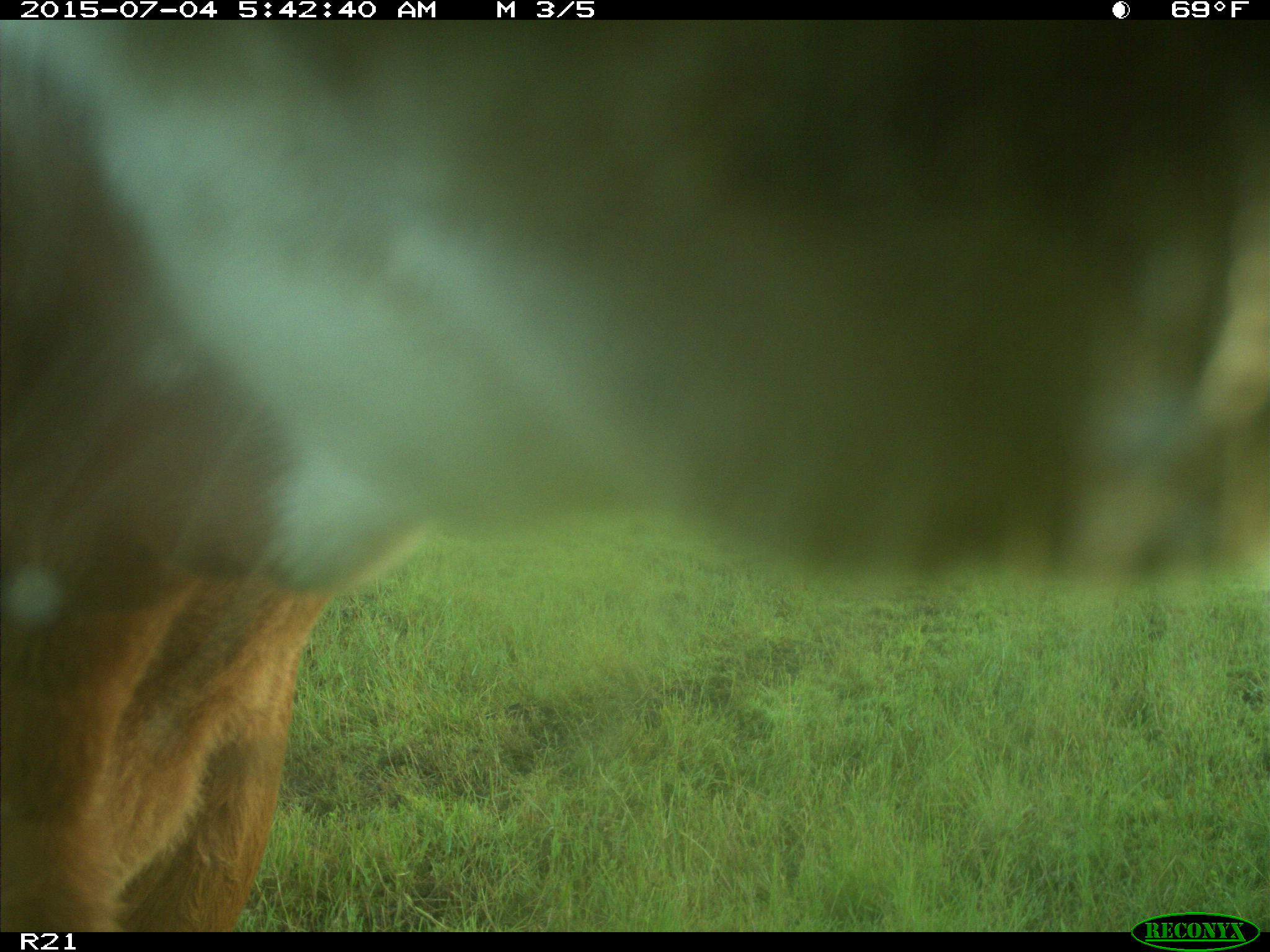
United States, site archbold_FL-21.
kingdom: Animalia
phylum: Chordata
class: Mammalia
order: Artiodactyla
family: Bovidae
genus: Bos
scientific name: Bos taurus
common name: domestic cow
Bos taurus (domestic cow).